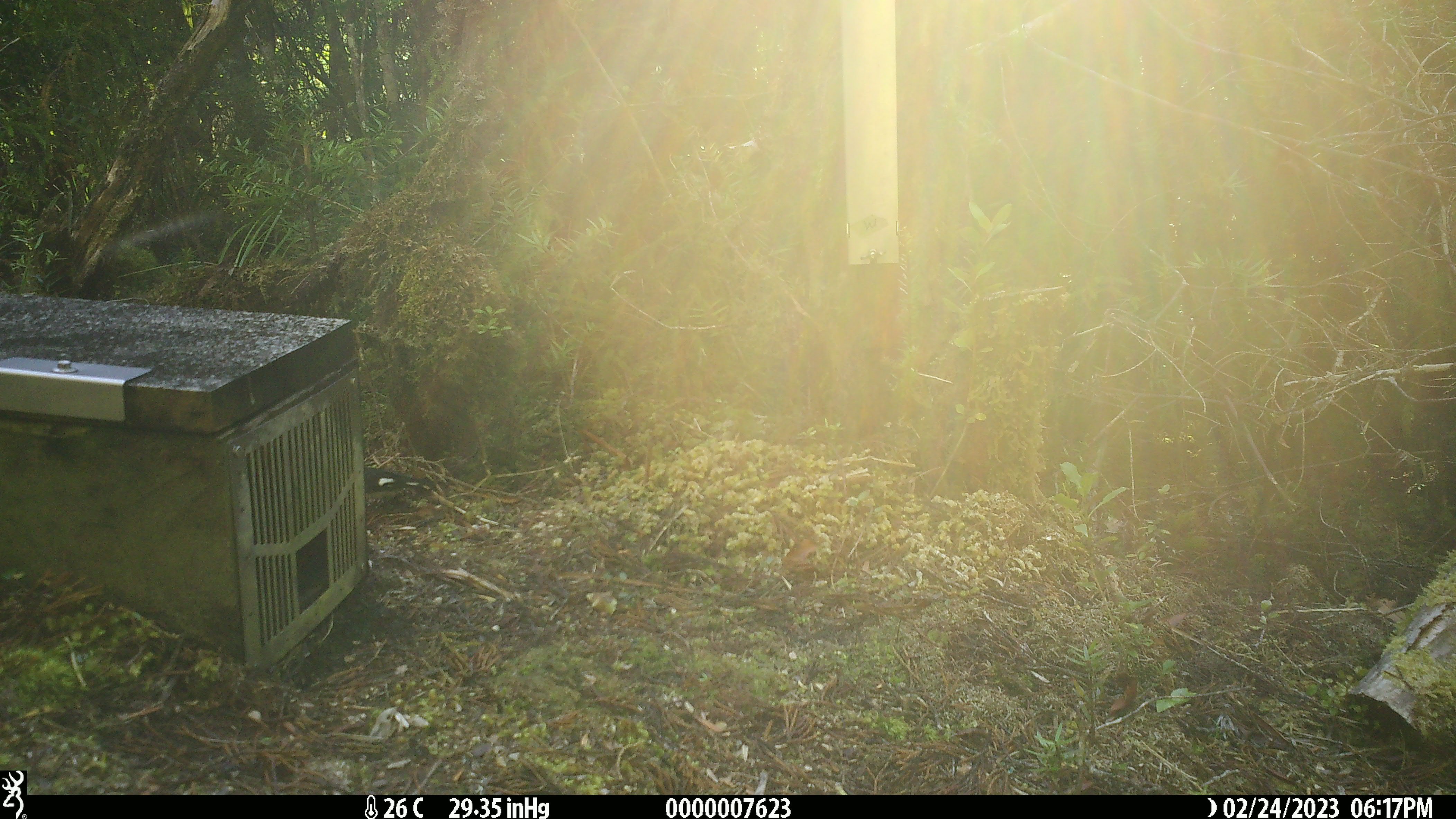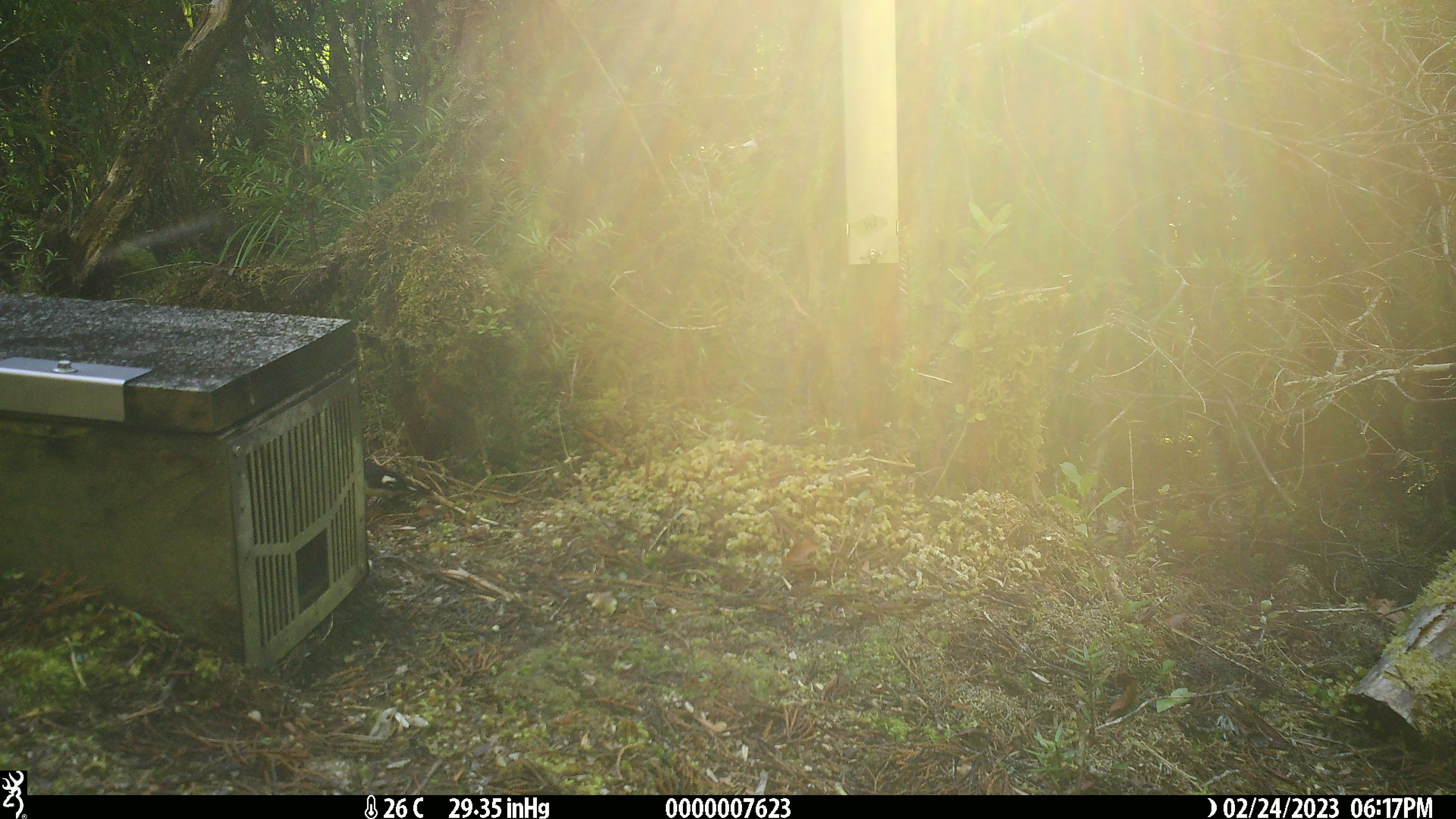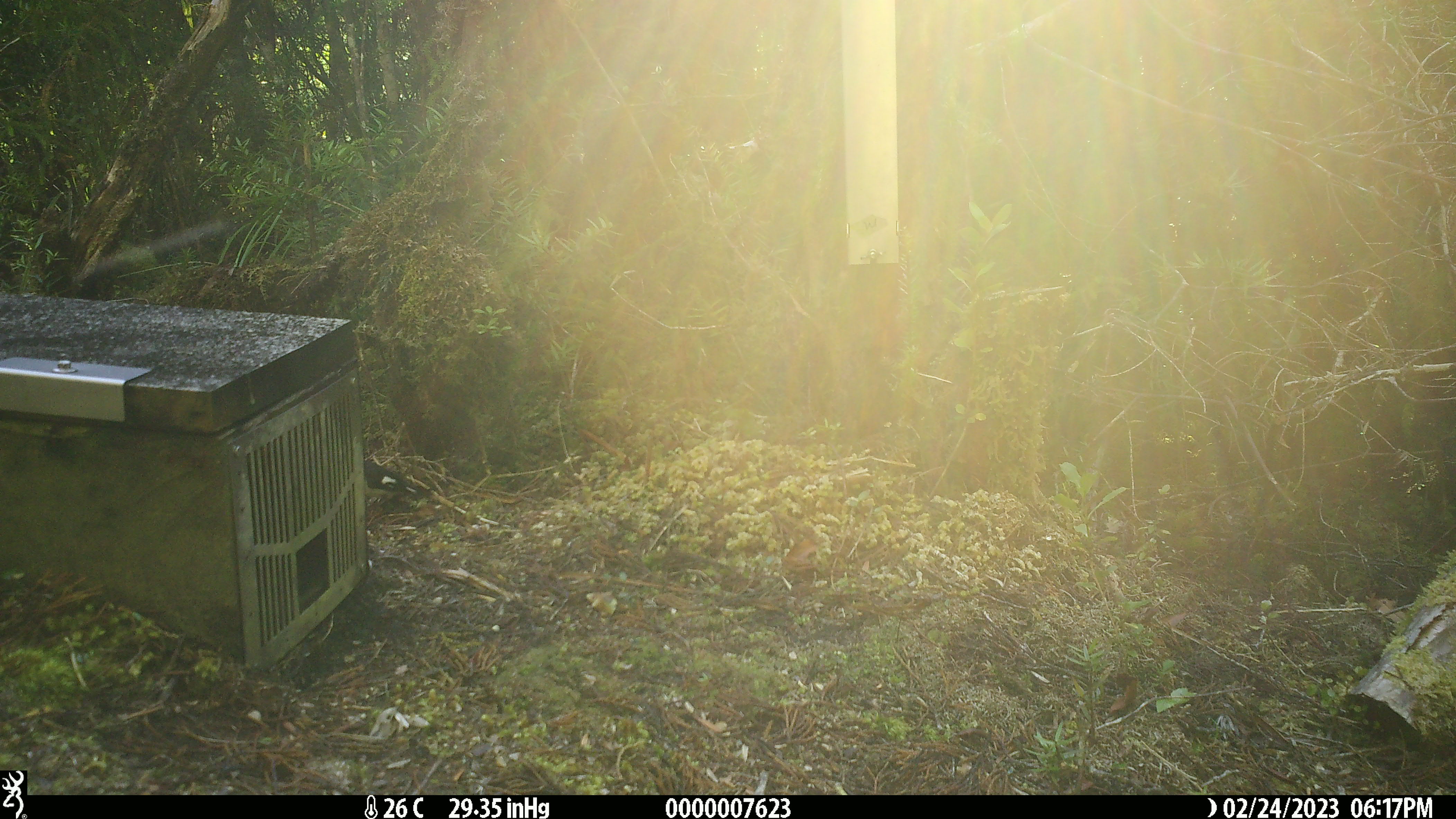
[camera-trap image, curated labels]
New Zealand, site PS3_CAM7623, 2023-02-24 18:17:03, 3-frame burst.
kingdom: Animalia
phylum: Chordata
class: Aves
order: Passeriformes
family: Petroicidae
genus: Petroica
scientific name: Petroica macrocephala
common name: tomtit